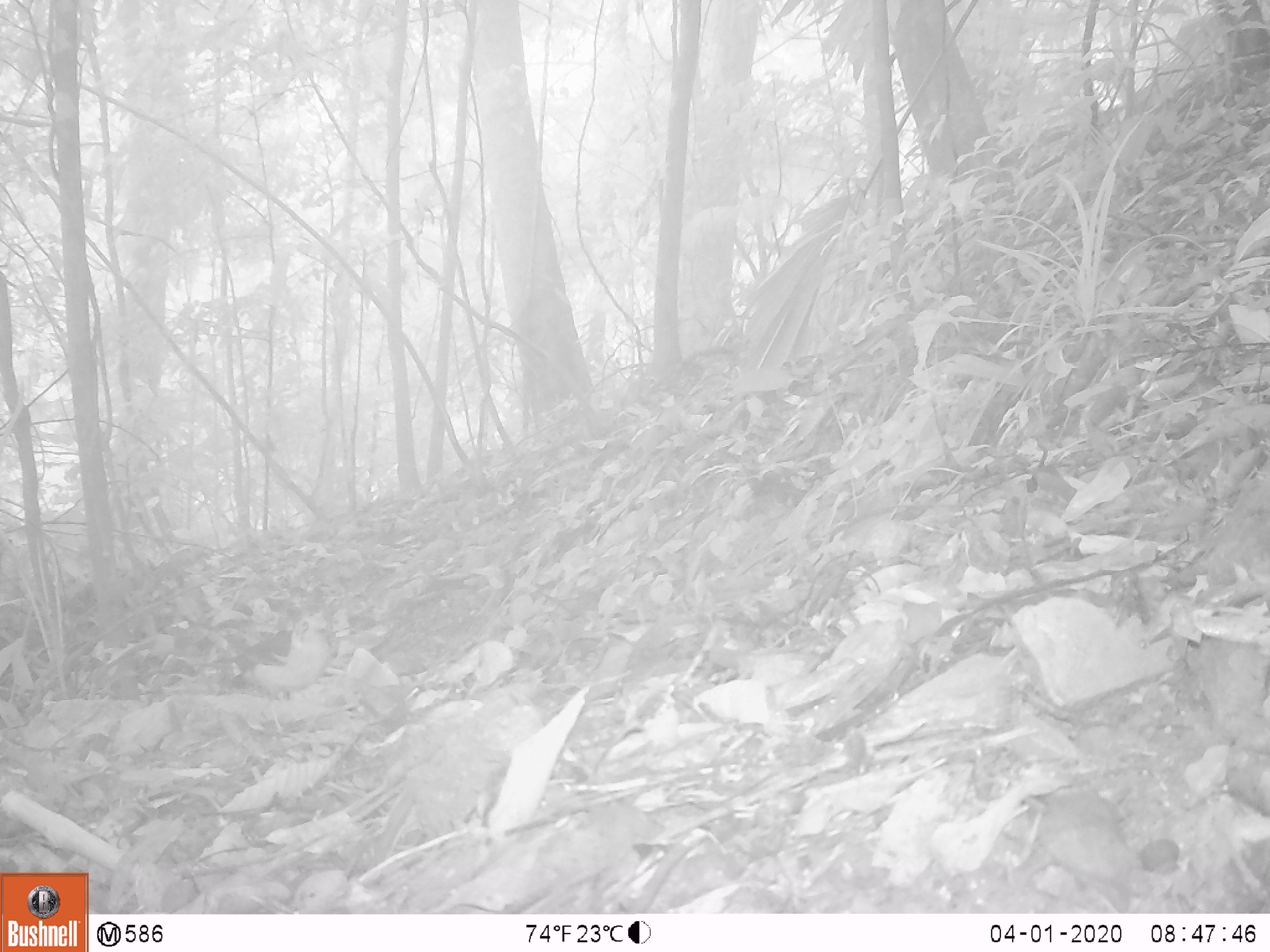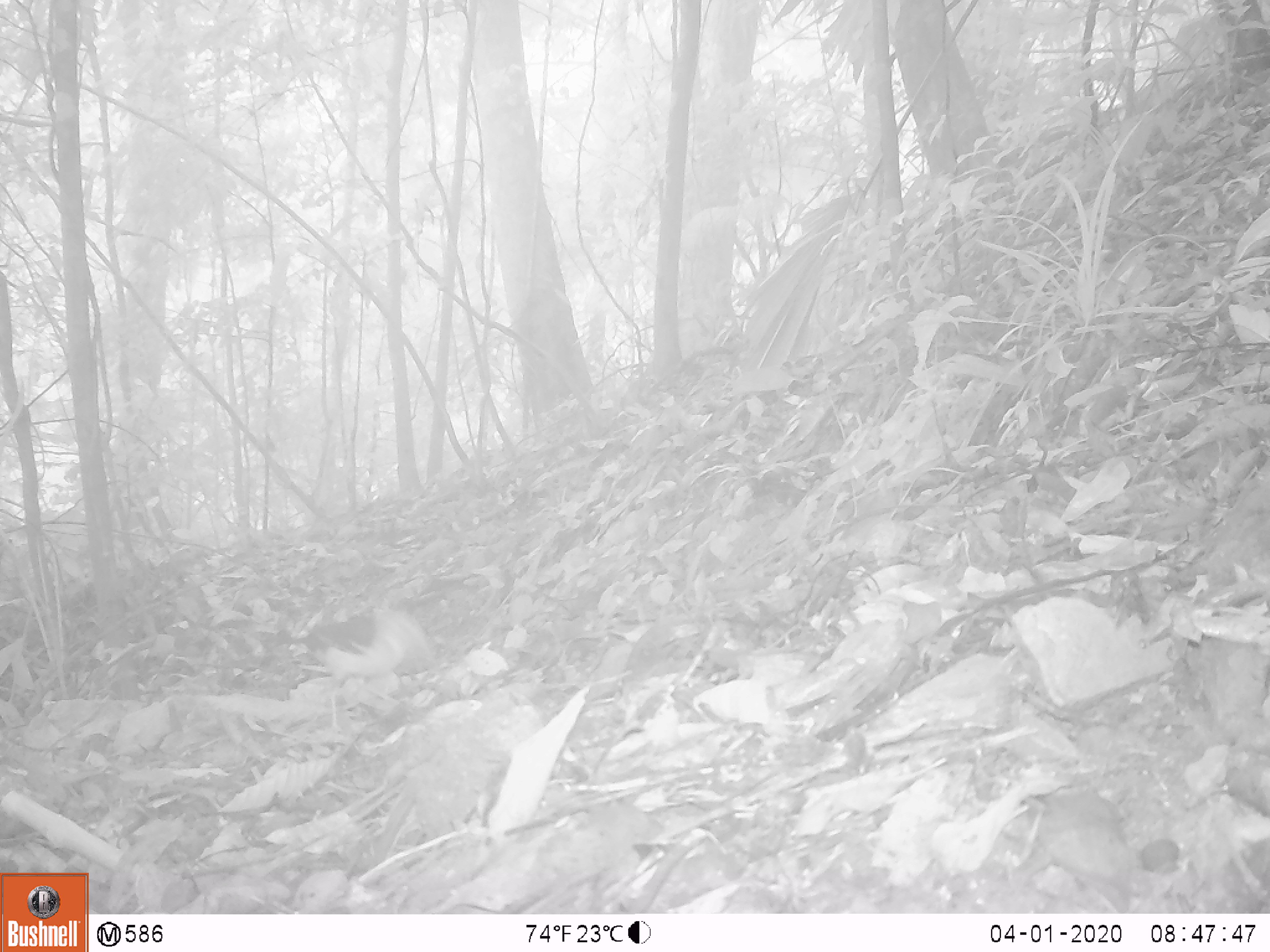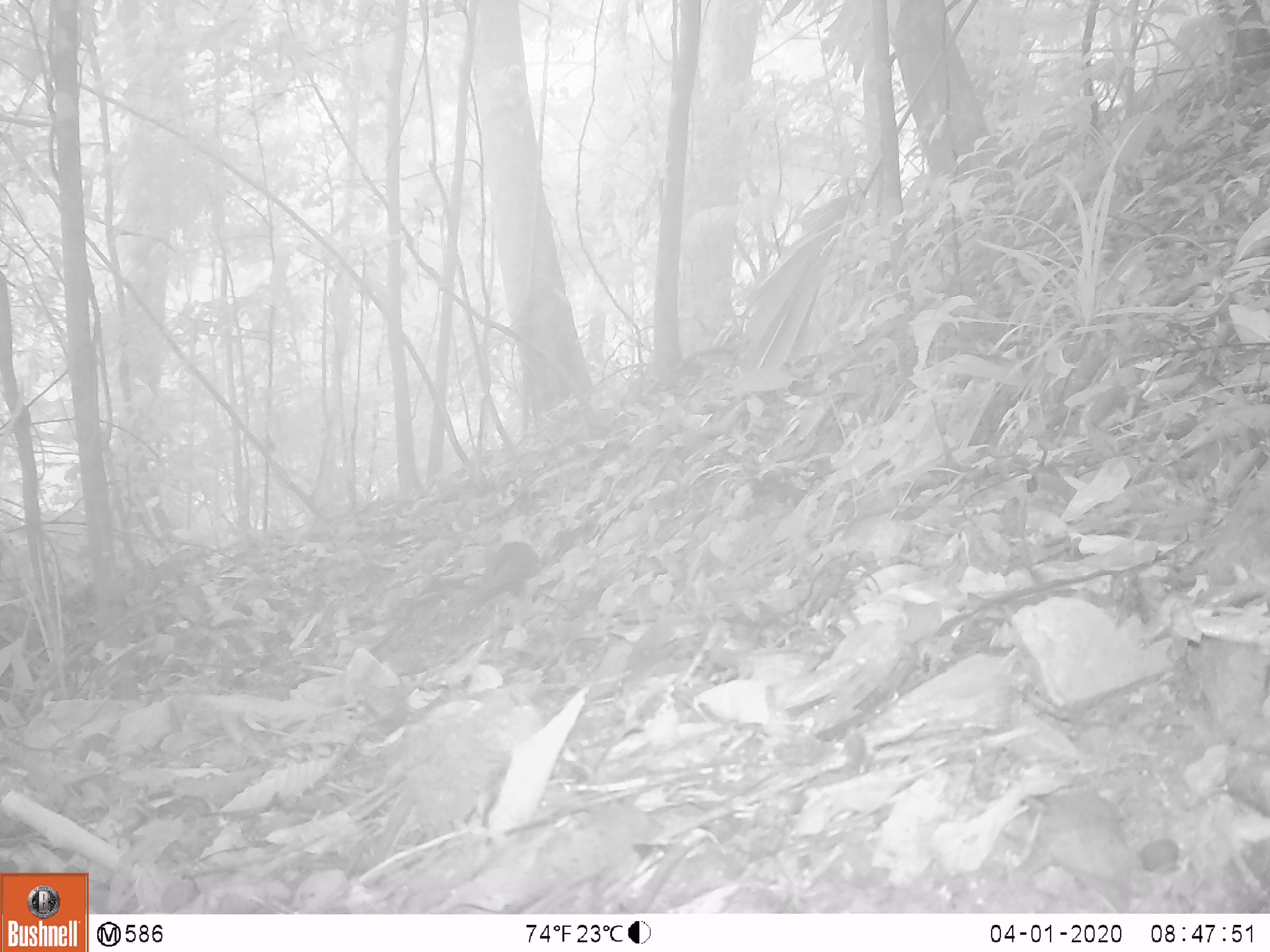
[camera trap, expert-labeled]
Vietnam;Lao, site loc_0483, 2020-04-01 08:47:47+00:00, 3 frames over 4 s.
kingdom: Animalia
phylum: Chordata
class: Aves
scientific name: Aves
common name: bird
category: unidentified bird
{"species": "unidentified bird (bird) (Aves)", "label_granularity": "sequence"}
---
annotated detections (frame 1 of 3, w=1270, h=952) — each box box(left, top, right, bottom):
unidentified bird: box(199, 613, 331, 737)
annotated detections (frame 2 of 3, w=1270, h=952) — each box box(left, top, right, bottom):
unidentified bird: box(261, 607, 433, 731)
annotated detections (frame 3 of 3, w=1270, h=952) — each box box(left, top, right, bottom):
unidentified bird: box(467, 541, 541, 667)